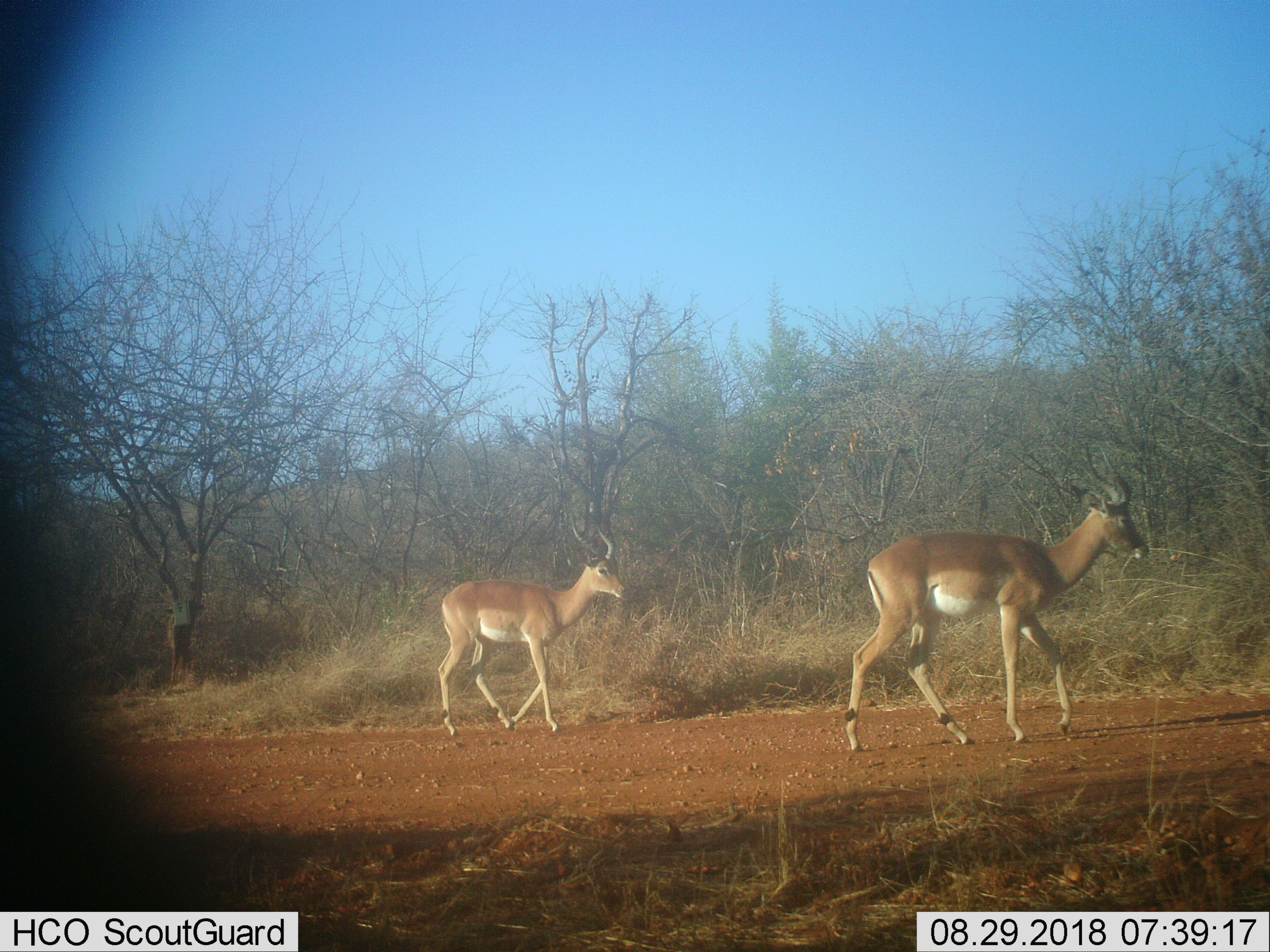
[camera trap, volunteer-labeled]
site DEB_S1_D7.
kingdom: Animalia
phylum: Chordata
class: Mammalia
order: Artiodactyla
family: Bovidae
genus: Aepyceros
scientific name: Aepyceros melampus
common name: impala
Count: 2.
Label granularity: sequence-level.